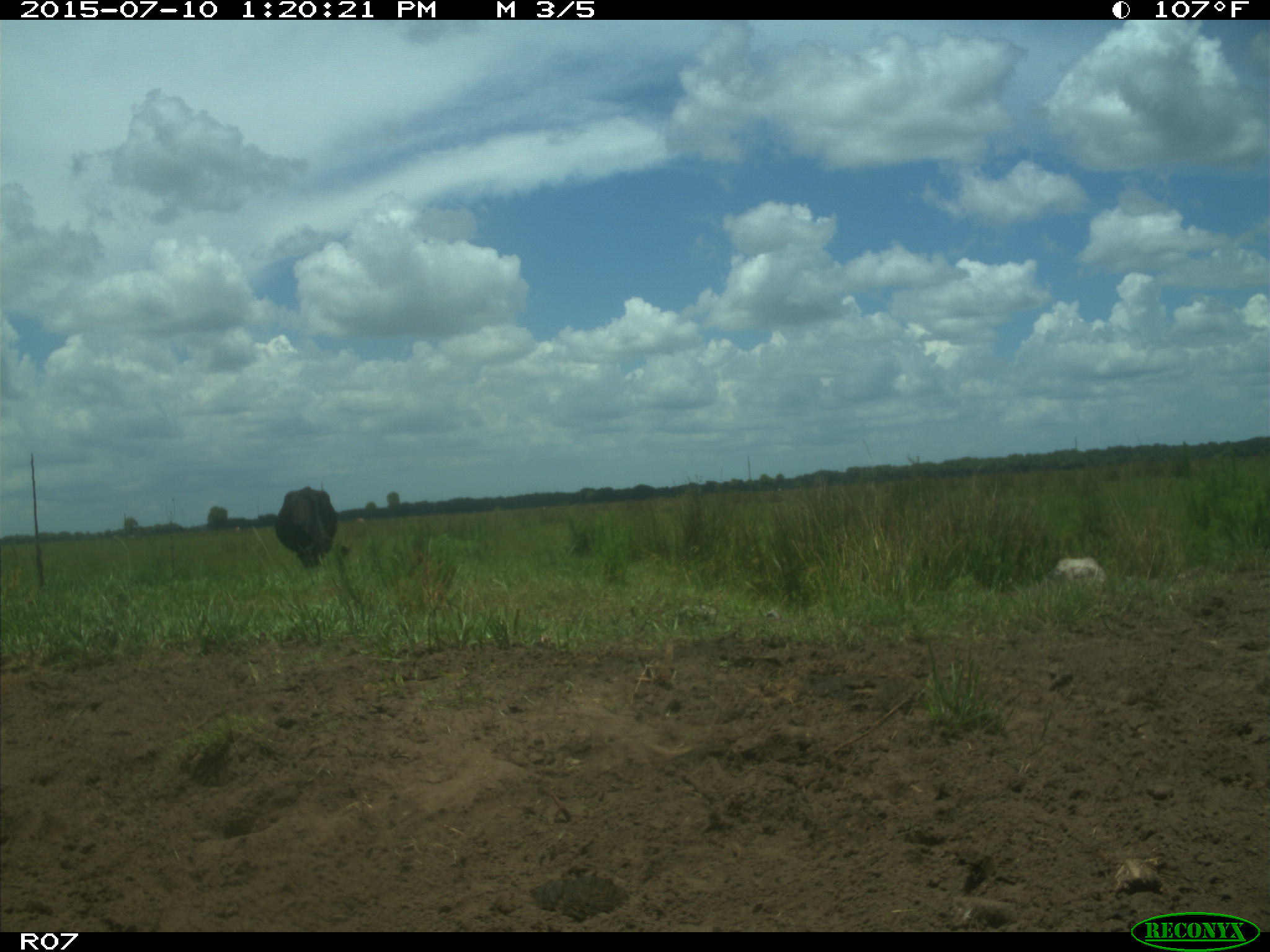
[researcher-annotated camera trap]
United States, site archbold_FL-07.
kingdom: Animalia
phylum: Chordata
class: Mammalia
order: Artiodactyla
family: Bovidae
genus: Bos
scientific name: Bos taurus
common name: domestic cow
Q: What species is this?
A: Bos taurus (domestic cow).